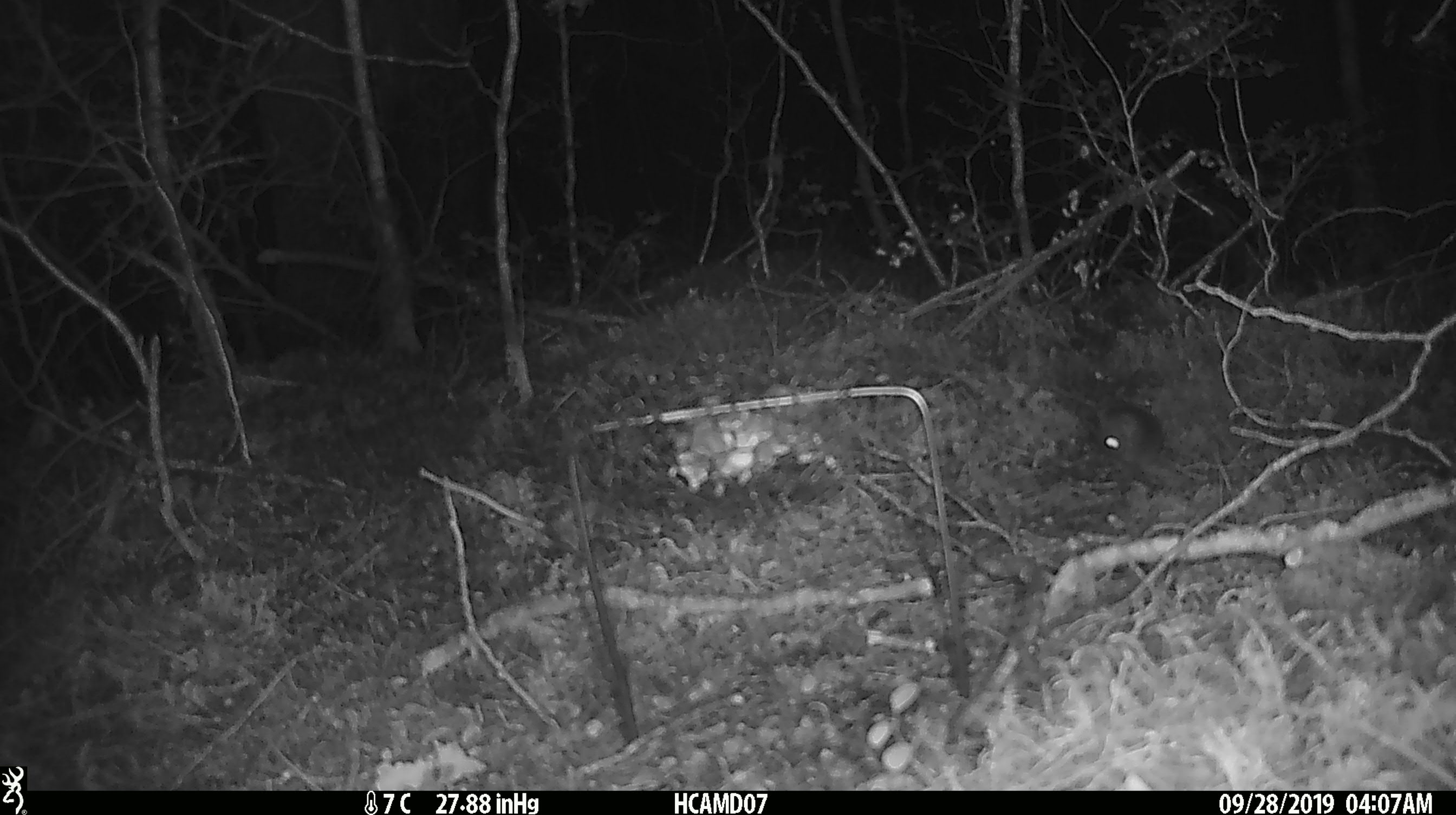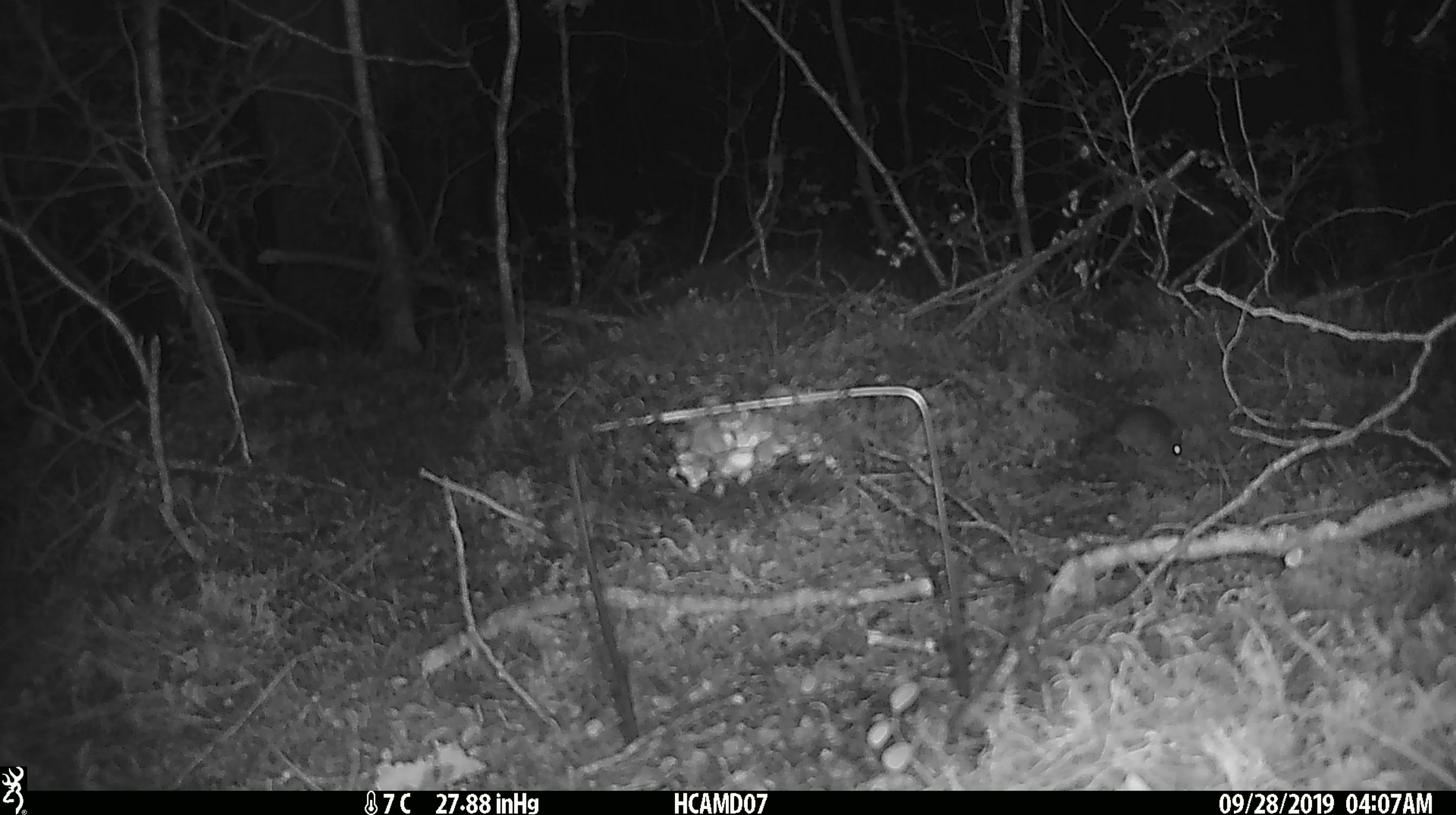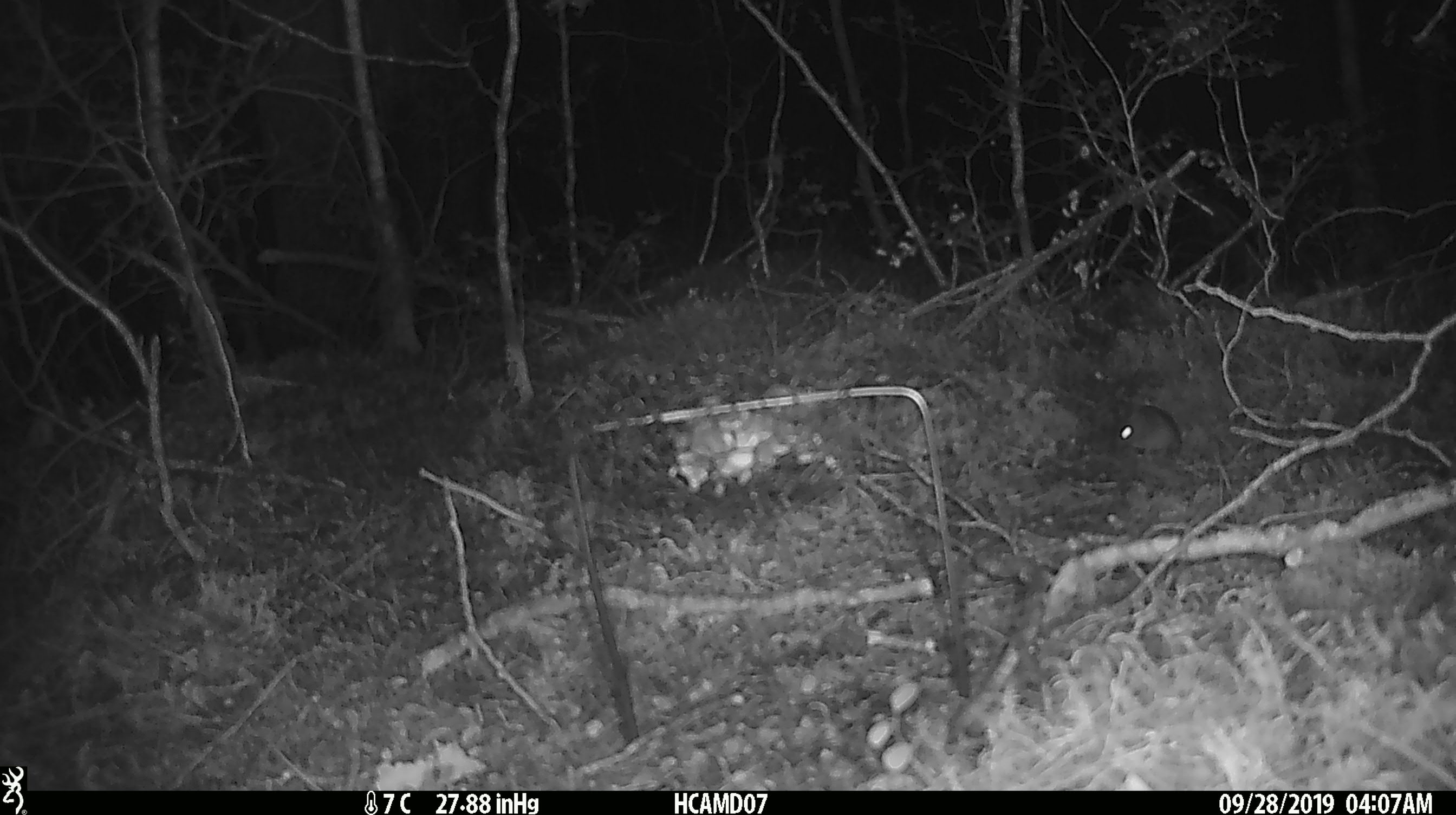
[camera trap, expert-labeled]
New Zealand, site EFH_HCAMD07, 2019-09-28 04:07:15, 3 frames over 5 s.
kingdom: Animalia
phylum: Chordata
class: Mammalia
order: Rodentia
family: Muridae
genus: Mus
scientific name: Mus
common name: mouse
Mouse (Mus).